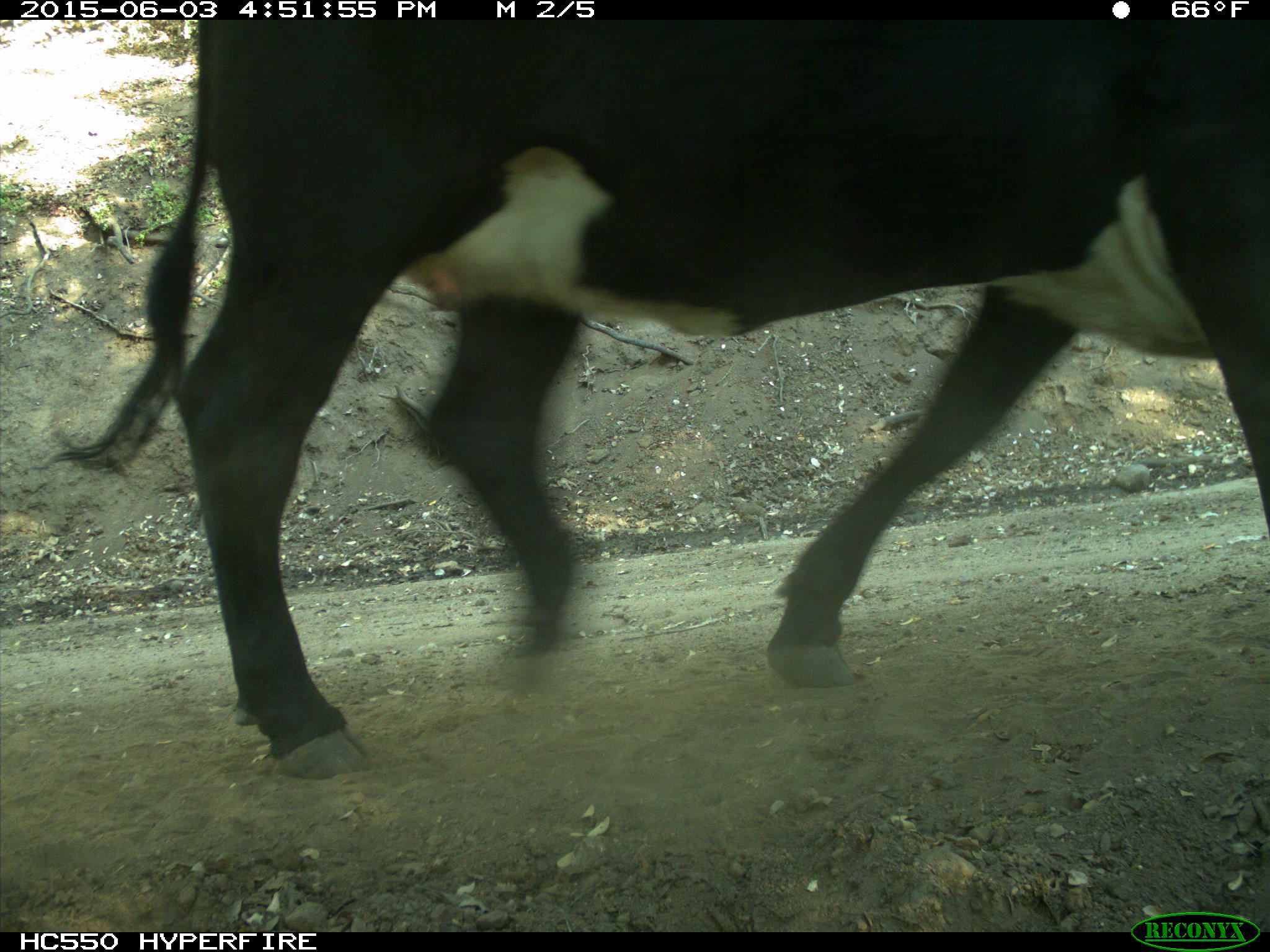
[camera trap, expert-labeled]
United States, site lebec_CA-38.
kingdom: Animalia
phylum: Chordata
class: Mammalia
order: Artiodactyla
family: Bovidae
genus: Bos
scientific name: Bos taurus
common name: domestic cow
Bos taurus (domestic cow).